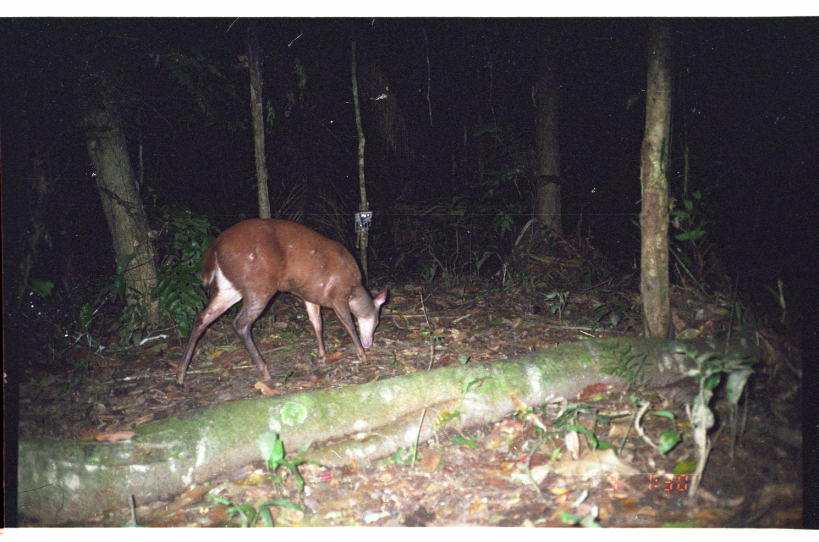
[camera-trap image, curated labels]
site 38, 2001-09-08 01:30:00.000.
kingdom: Animalia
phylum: Chordata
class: Mammalia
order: Artiodactyla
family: Cervidae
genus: Mazama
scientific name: Mazama americana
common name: red brocket